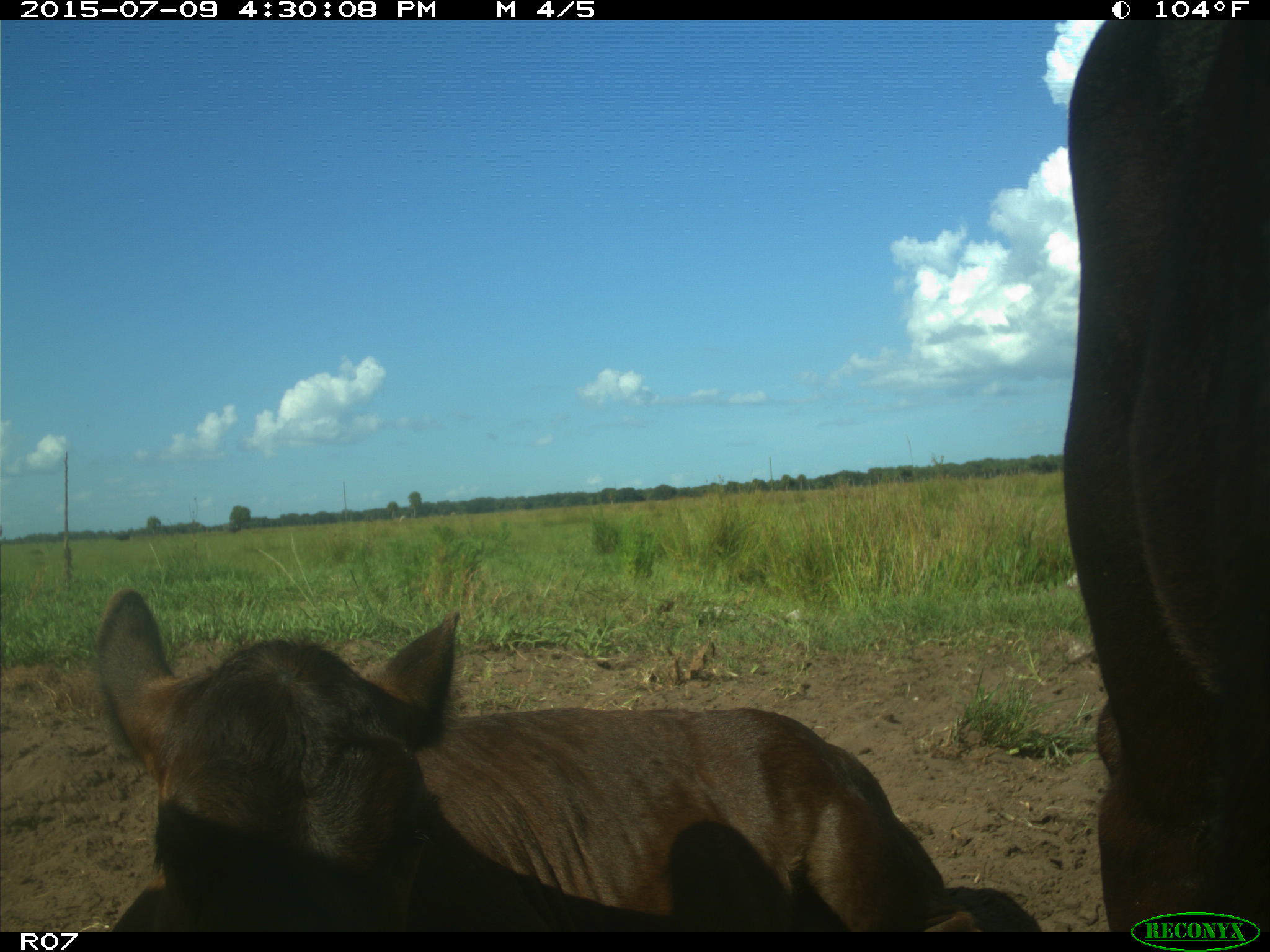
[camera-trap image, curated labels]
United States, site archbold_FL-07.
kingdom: Animalia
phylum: Chordata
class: Mammalia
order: Artiodactyla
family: Bovidae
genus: Bos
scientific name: Bos taurus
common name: domestic cow